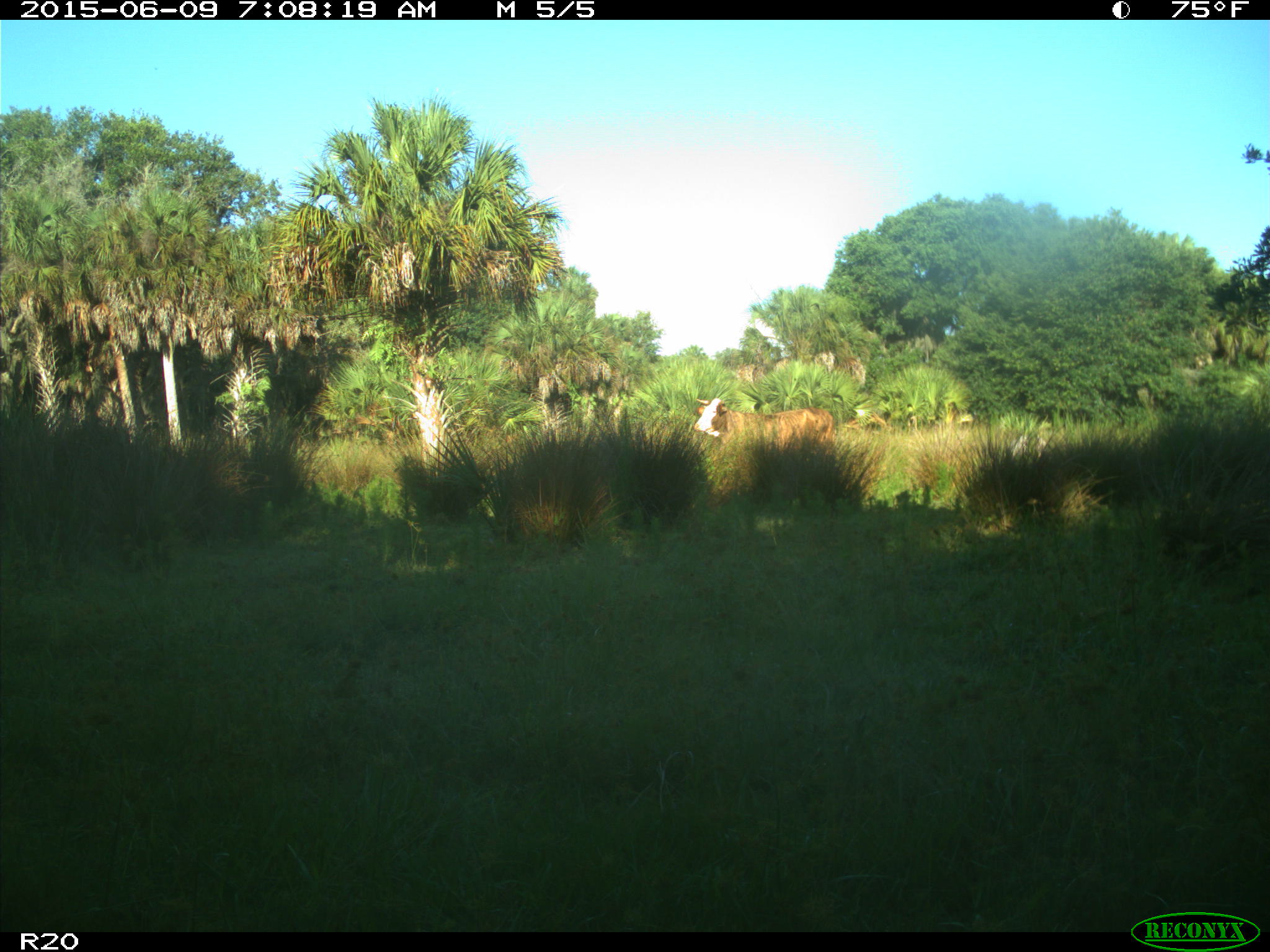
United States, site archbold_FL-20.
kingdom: Animalia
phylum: Chordata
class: Mammalia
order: Artiodactyla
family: Bovidae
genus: Bos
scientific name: Bos taurus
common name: domestic cow